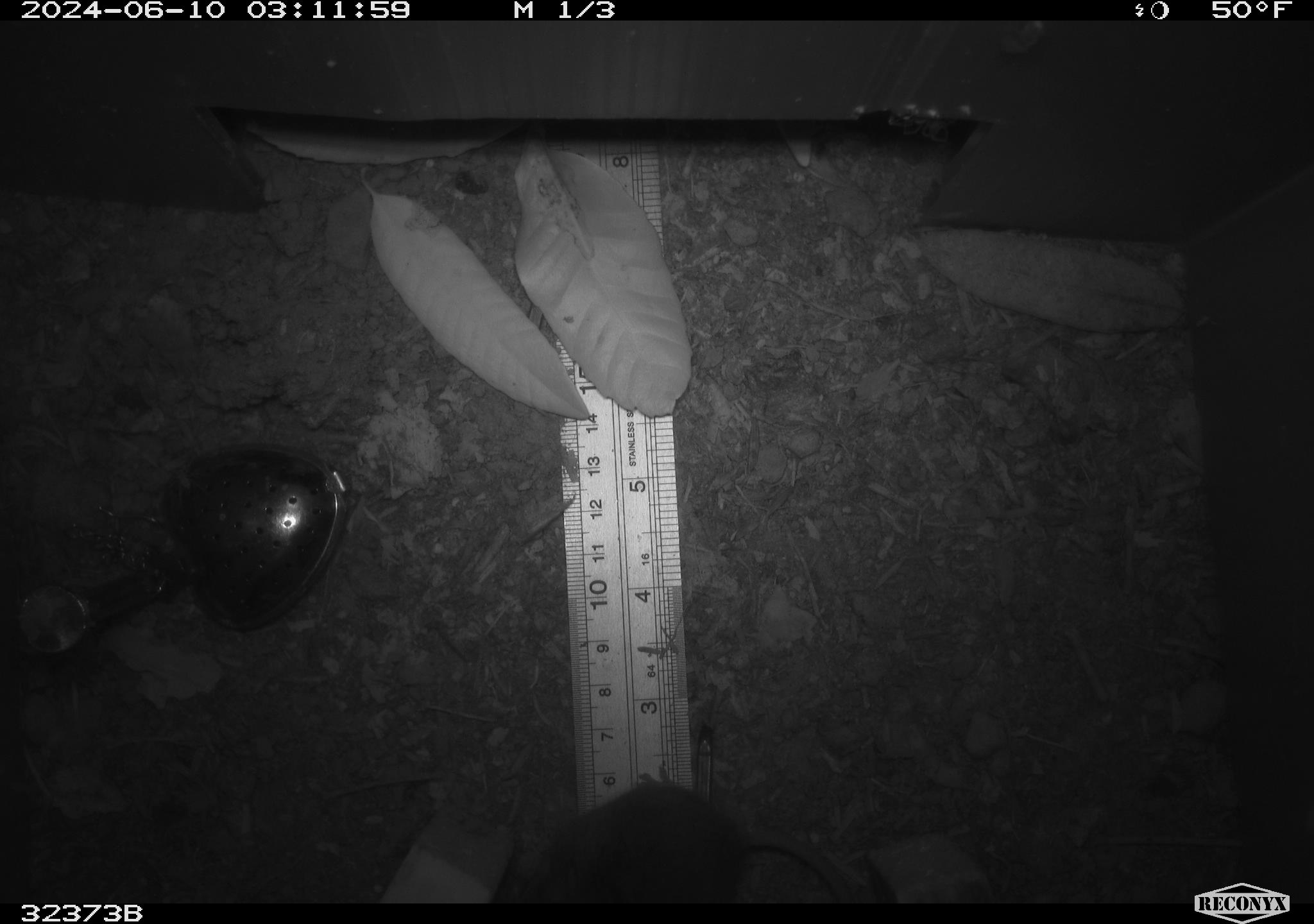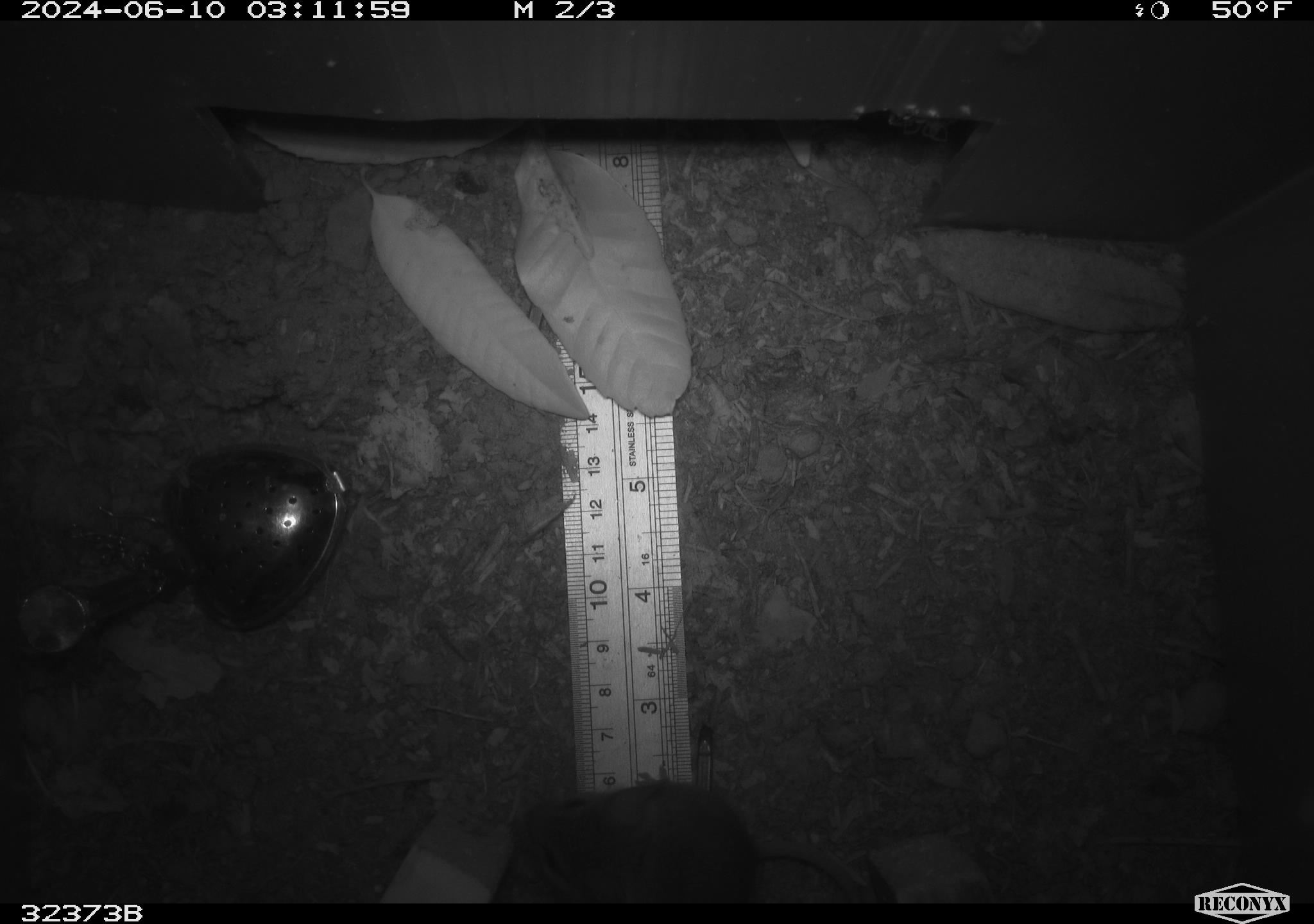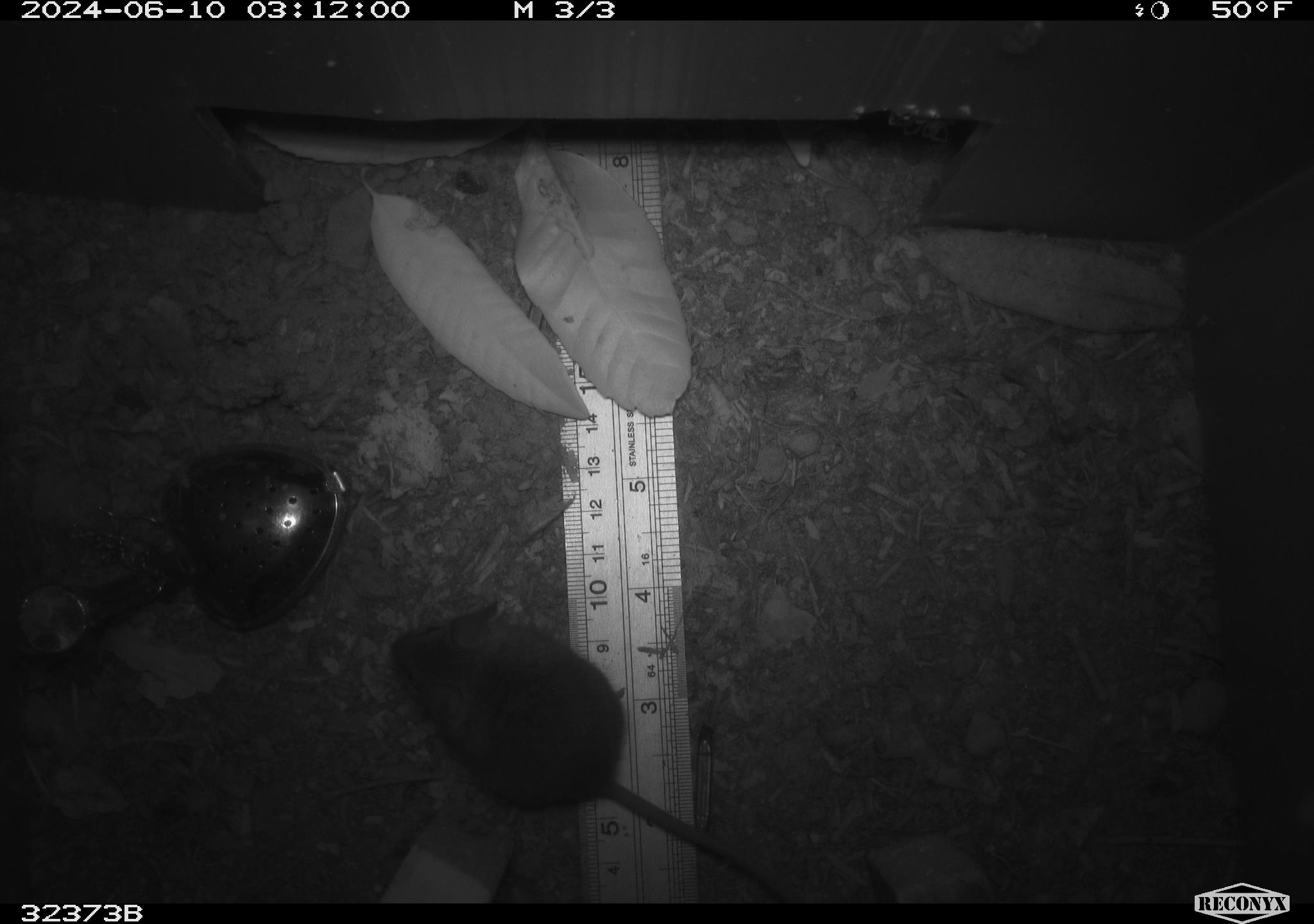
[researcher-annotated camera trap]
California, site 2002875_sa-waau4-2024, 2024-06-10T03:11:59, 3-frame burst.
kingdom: Animalia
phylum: Chordata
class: Mammalia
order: Rodentia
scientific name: Rodentia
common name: mouse species